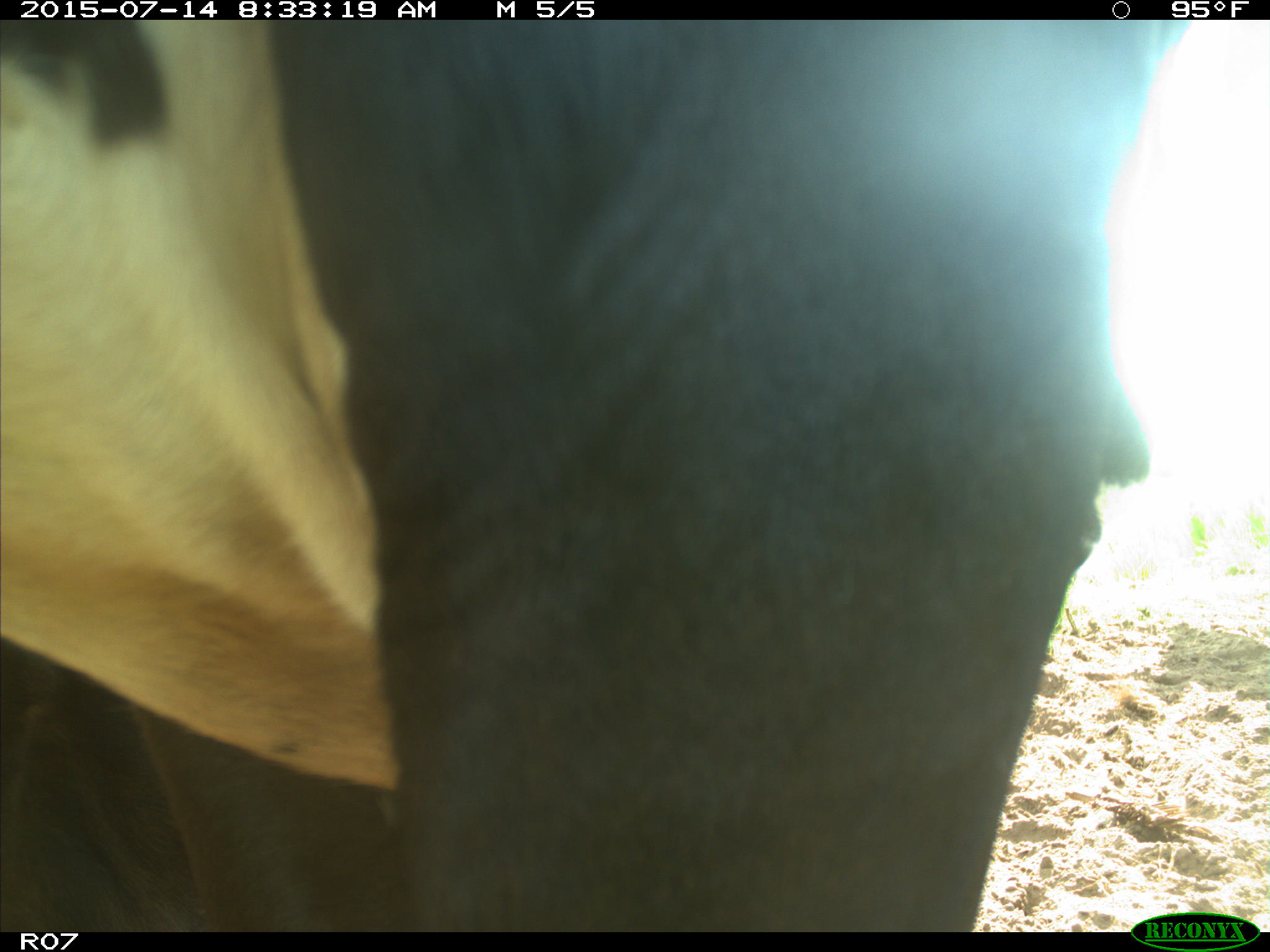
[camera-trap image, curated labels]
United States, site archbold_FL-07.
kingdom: Animalia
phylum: Chordata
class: Mammalia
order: Artiodactyla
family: Bovidae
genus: Bos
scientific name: Bos taurus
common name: domestic cow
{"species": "Bos taurus (domestic cow)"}